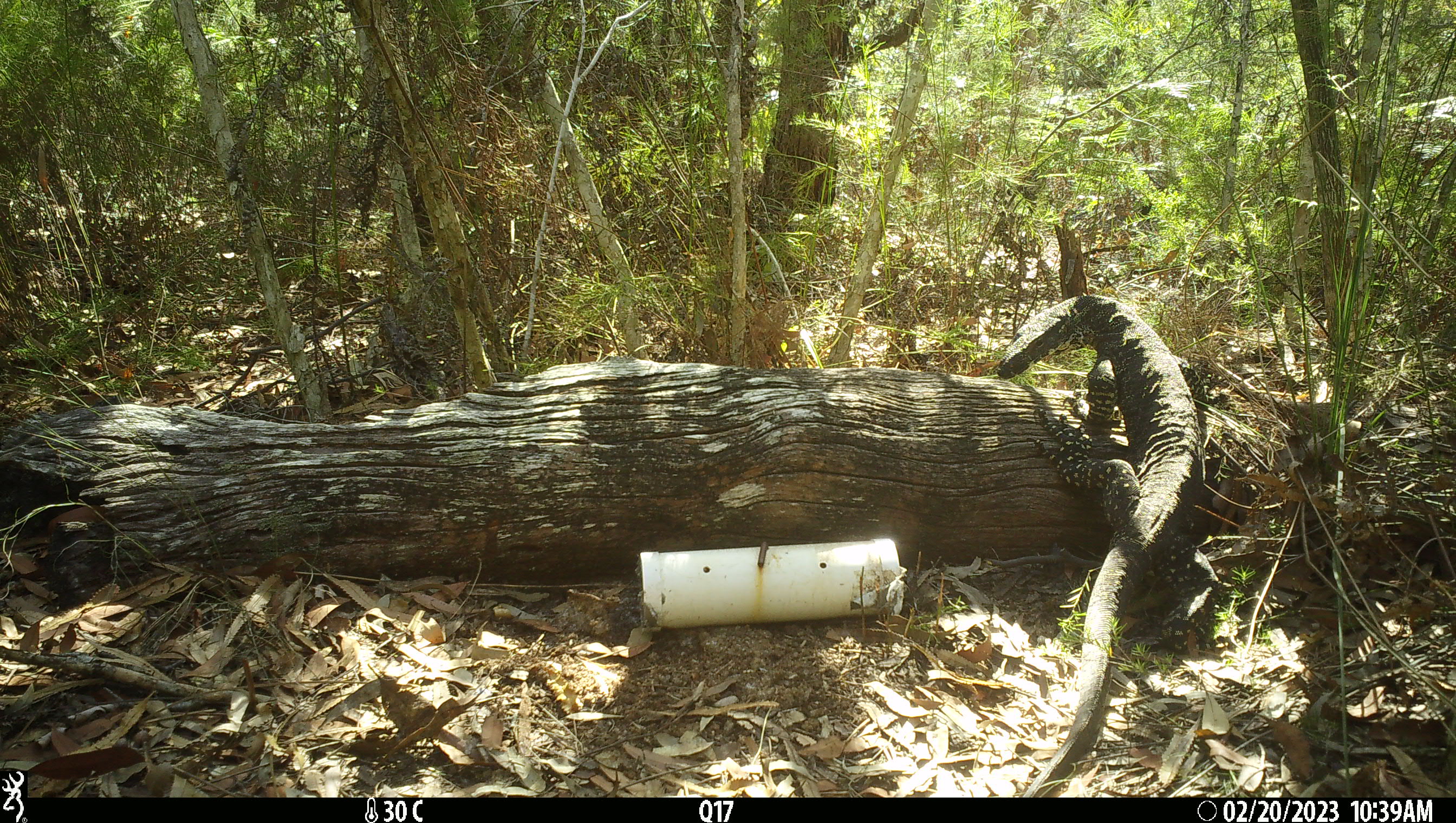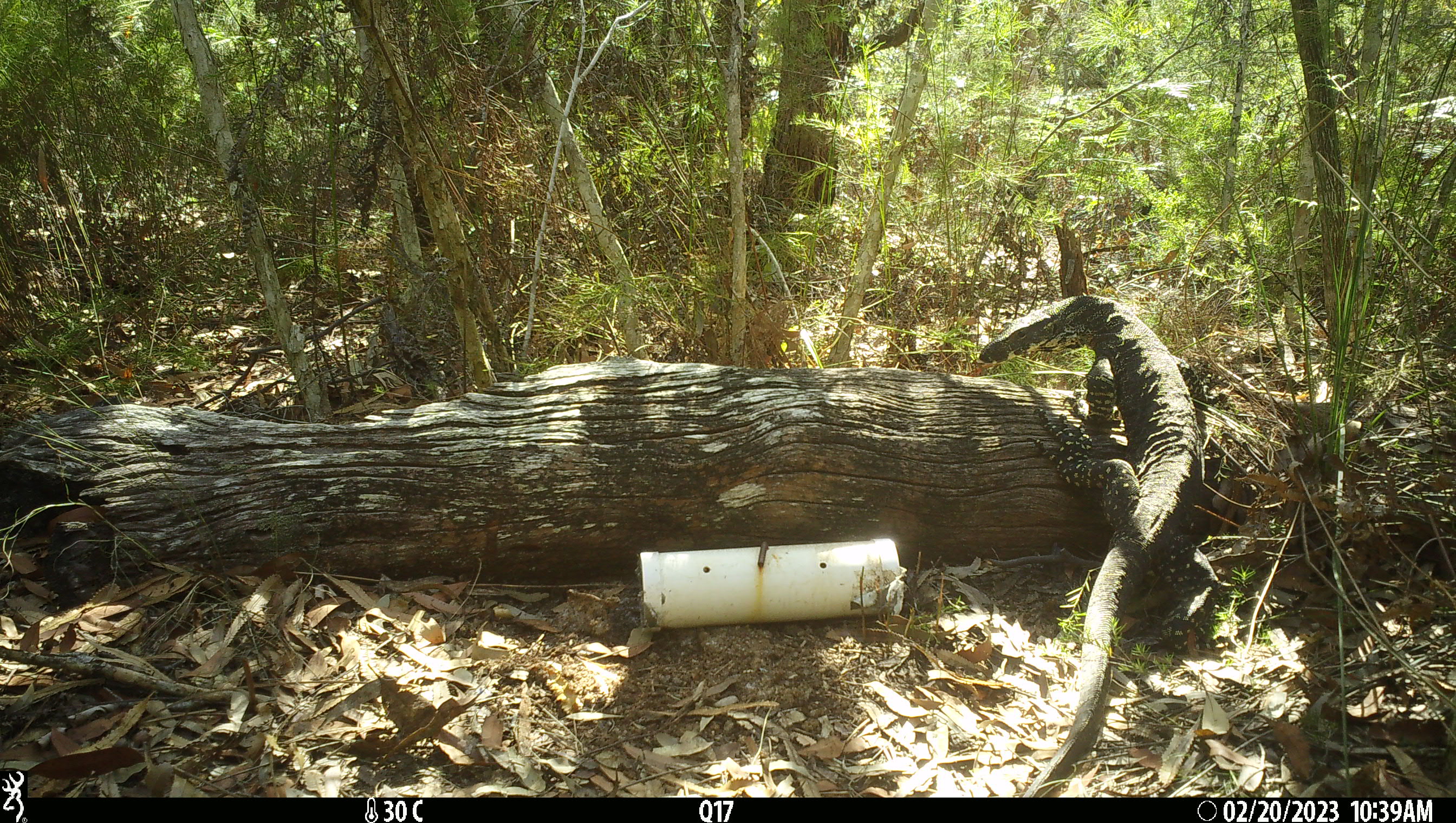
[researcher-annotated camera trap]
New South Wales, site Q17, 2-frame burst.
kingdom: Animalia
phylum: Chordata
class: Reptilia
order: Squamata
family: Varanidae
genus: Varanus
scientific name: Varanus varius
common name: lace monitor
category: goanna